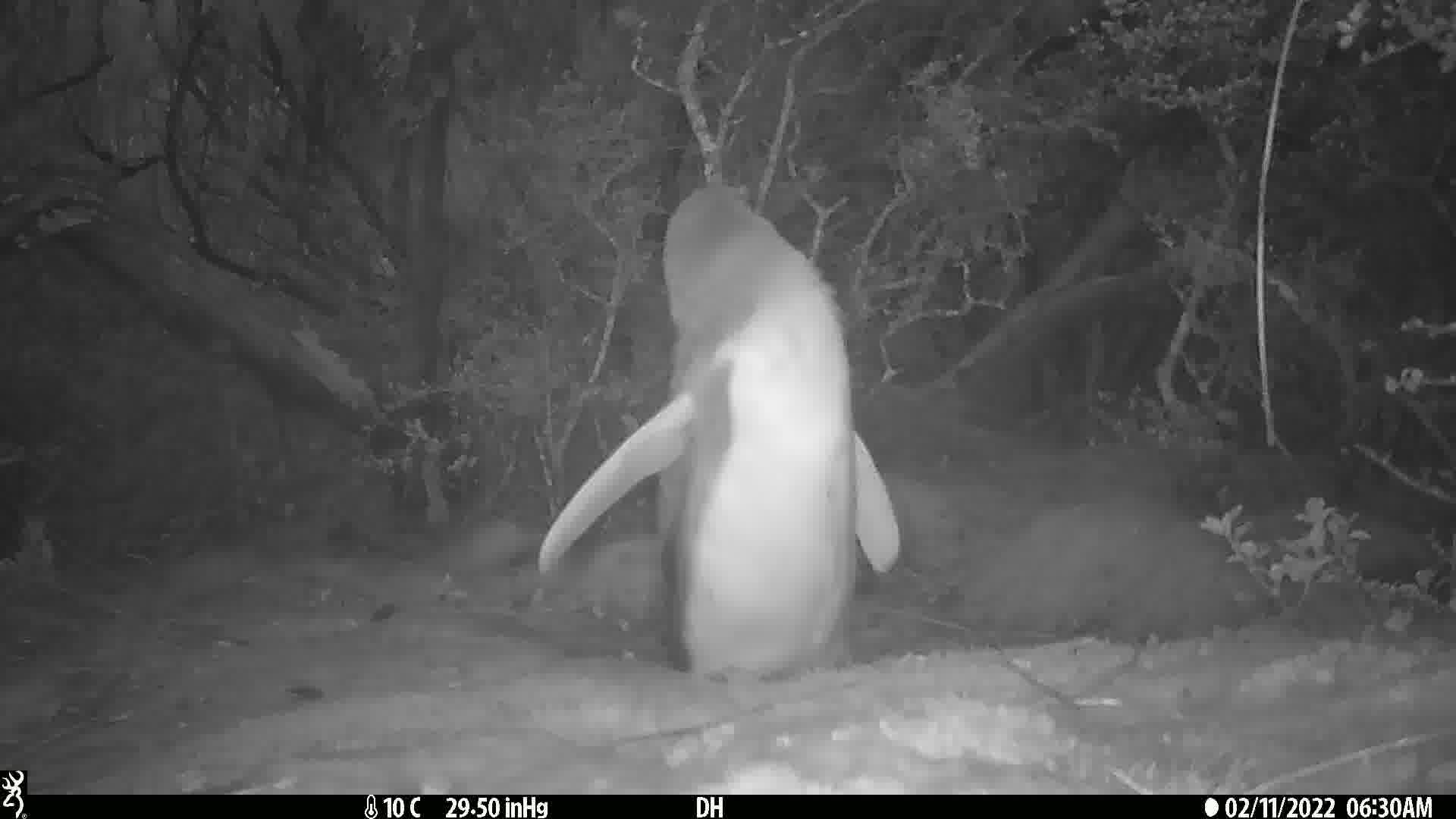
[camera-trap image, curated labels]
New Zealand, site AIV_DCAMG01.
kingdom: Animalia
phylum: Chordata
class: Aves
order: Sphenisciformes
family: Spheniscidae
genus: Megadyptes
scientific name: Megadyptes antipodes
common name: yellow-eyed penguin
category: yellow eyed penguin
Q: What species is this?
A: Yellow eyed penguin (yellow-eyed penguin) (Megadyptes antipodes).